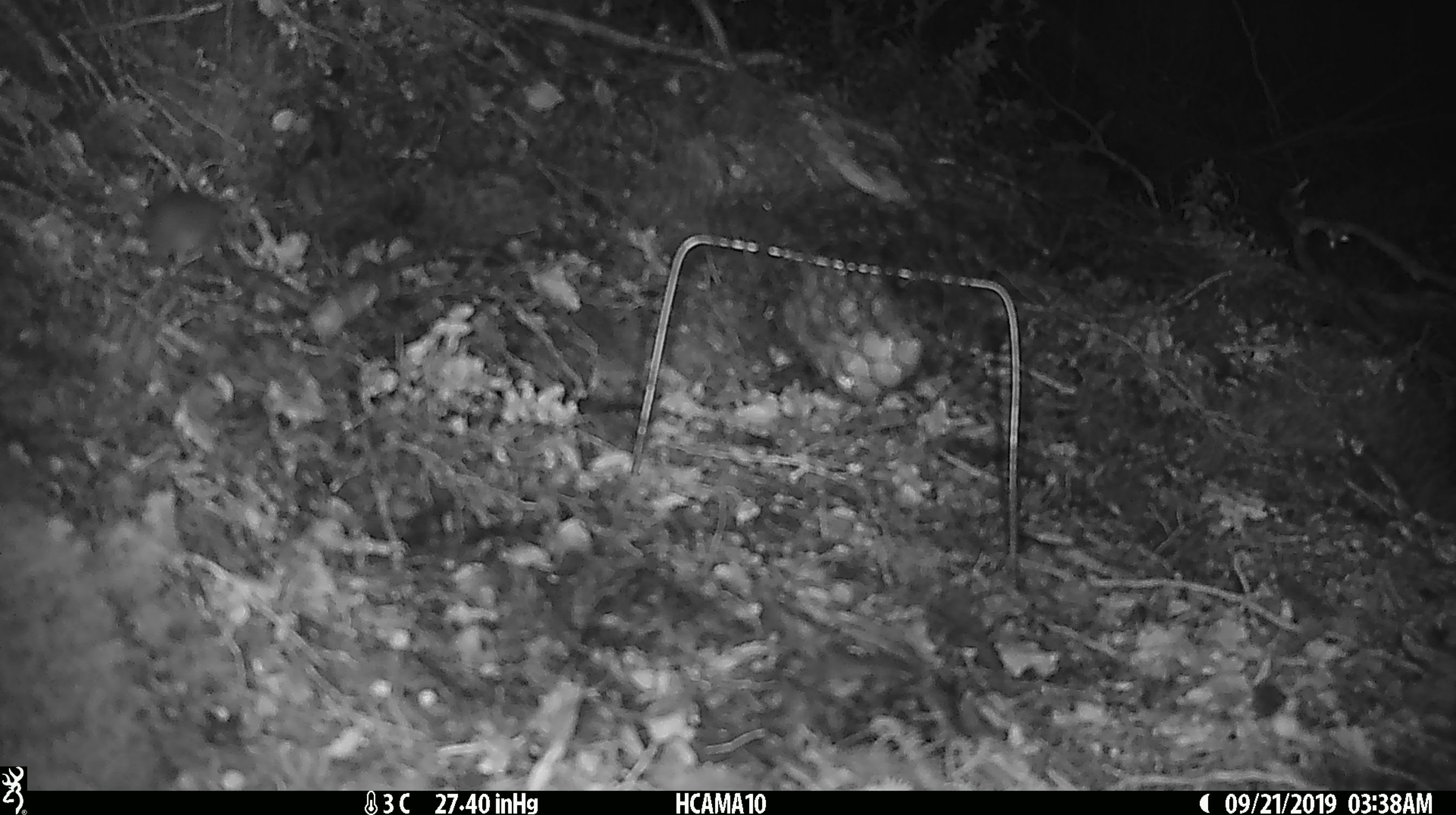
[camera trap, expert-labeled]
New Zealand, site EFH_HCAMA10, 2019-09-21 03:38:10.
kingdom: Animalia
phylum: Chordata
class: Mammalia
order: Rodentia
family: Muridae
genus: Mus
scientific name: Mus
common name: mouse